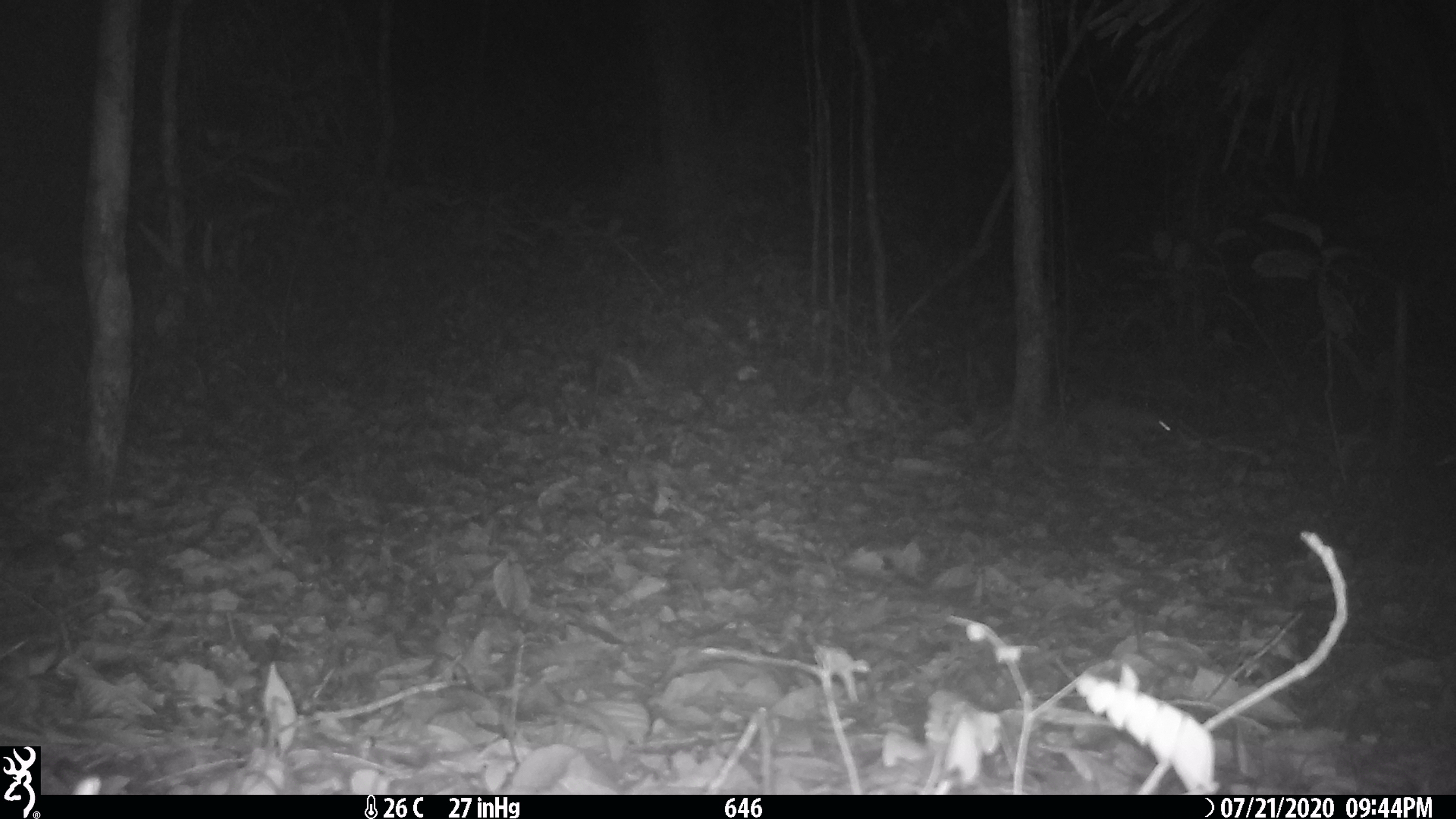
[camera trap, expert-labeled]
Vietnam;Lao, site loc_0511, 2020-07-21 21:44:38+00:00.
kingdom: Animalia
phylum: Chordata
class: Mammalia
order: Rodentia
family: Muridae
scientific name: Muridae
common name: old-world mice and rats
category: unidentified murid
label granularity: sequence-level